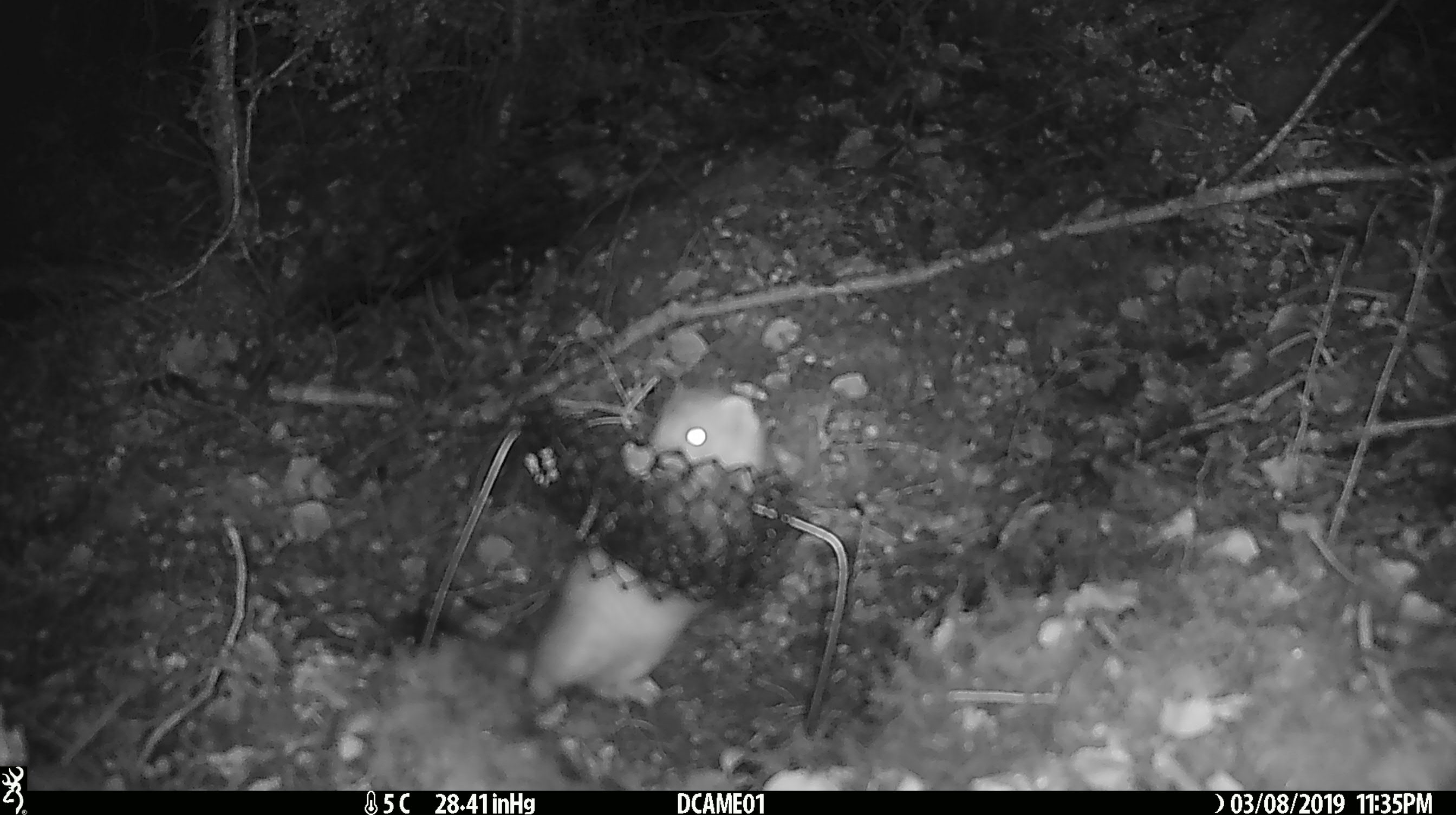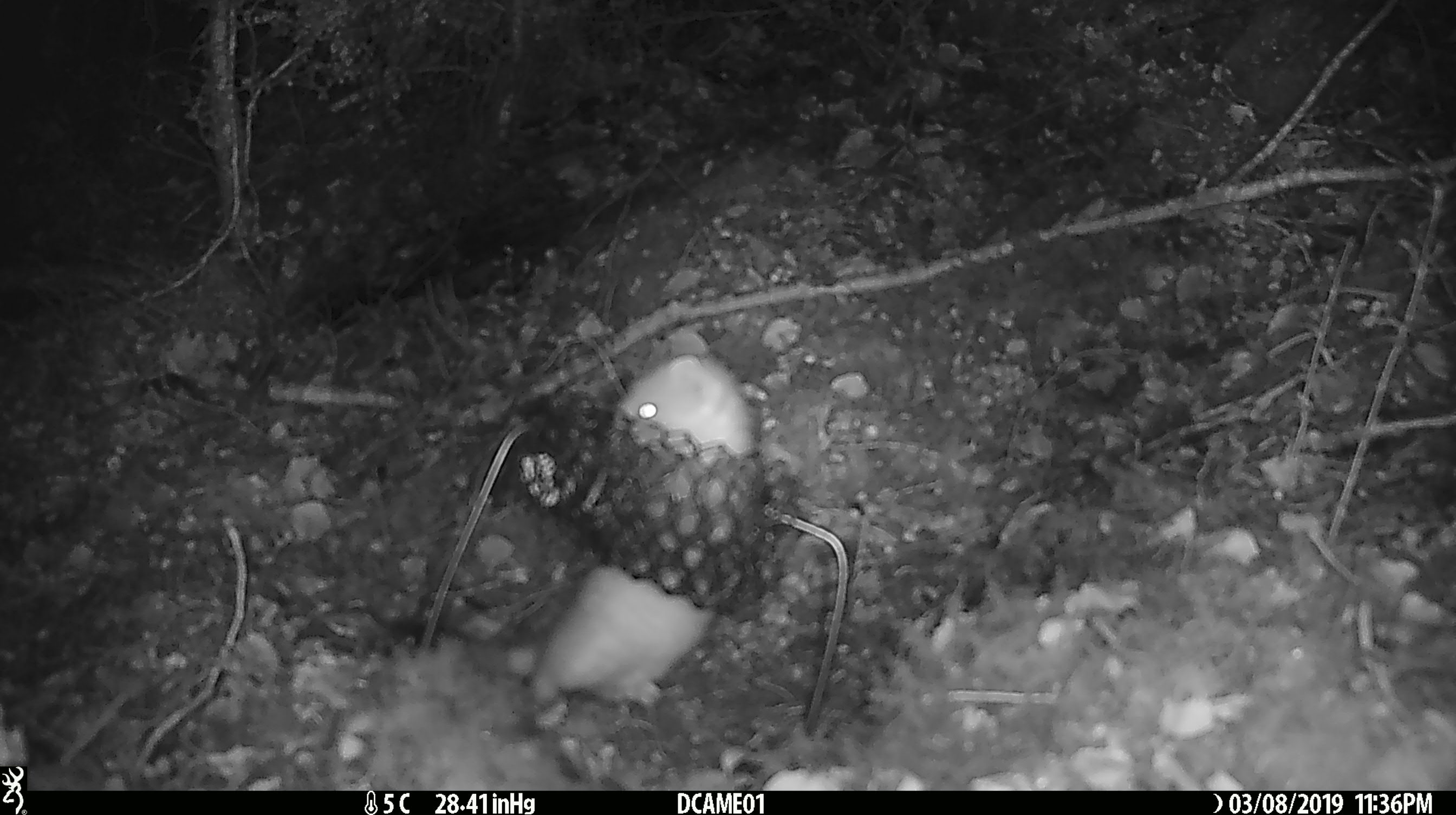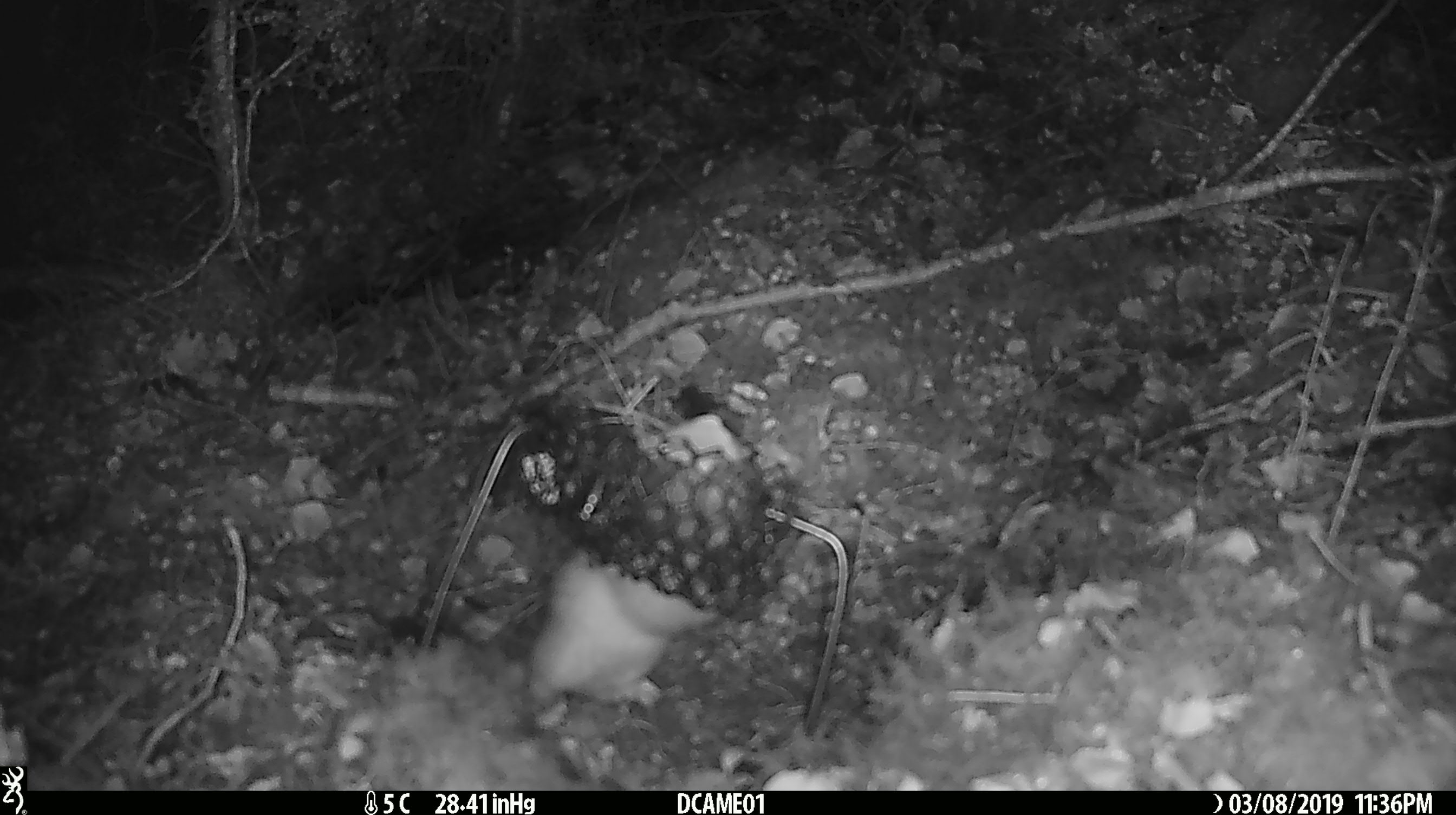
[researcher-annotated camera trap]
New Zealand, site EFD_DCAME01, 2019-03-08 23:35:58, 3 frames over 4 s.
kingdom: Animalia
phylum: Chordata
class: Mammalia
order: Carnivora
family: Mustelidae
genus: Mustela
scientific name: Mustela erminea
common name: stoat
Stoat (Mustela erminea).